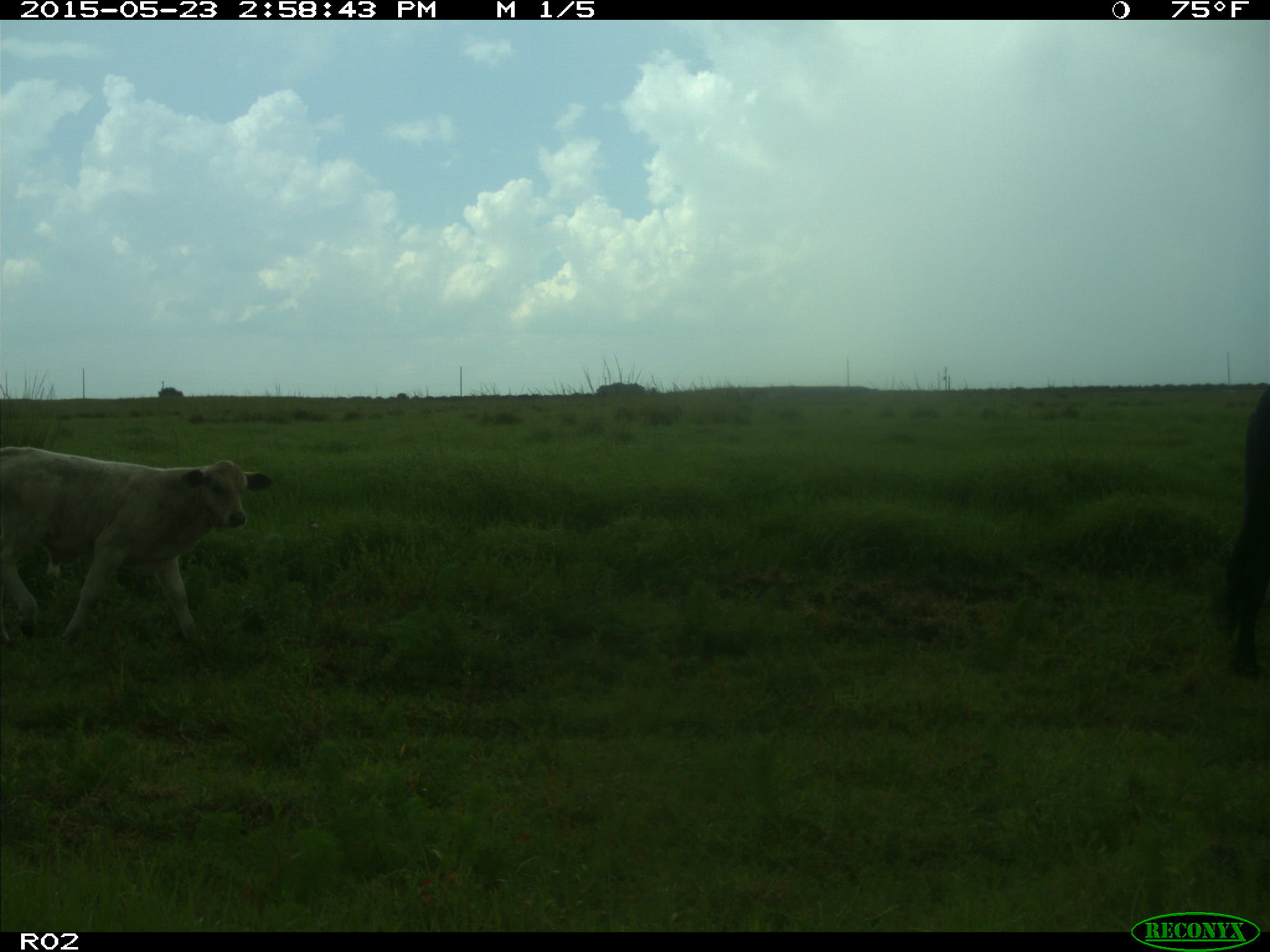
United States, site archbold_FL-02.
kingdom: Animalia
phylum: Chordata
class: Mammalia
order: Artiodactyla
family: Bovidae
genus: Bos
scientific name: Bos taurus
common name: domestic cow